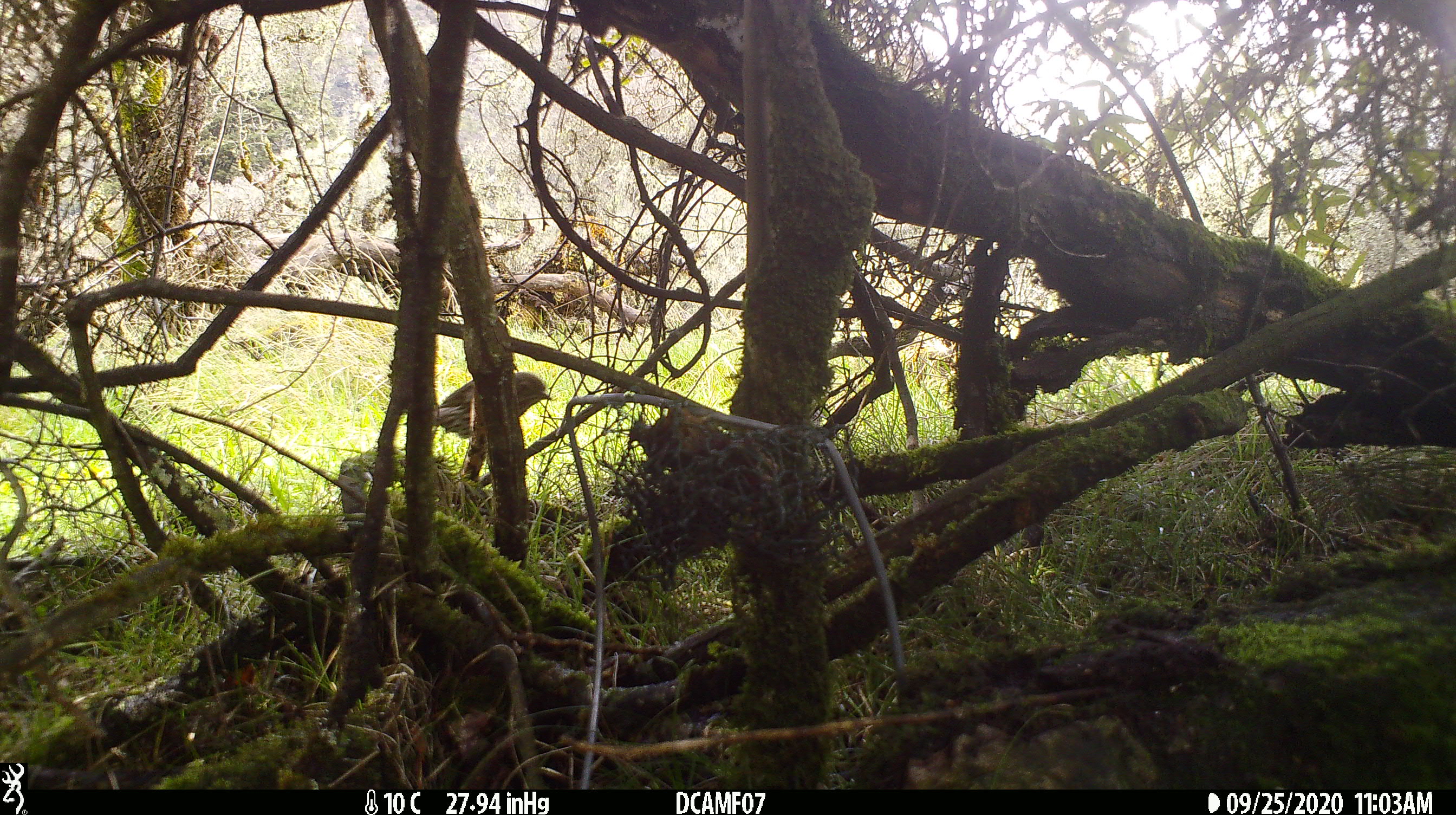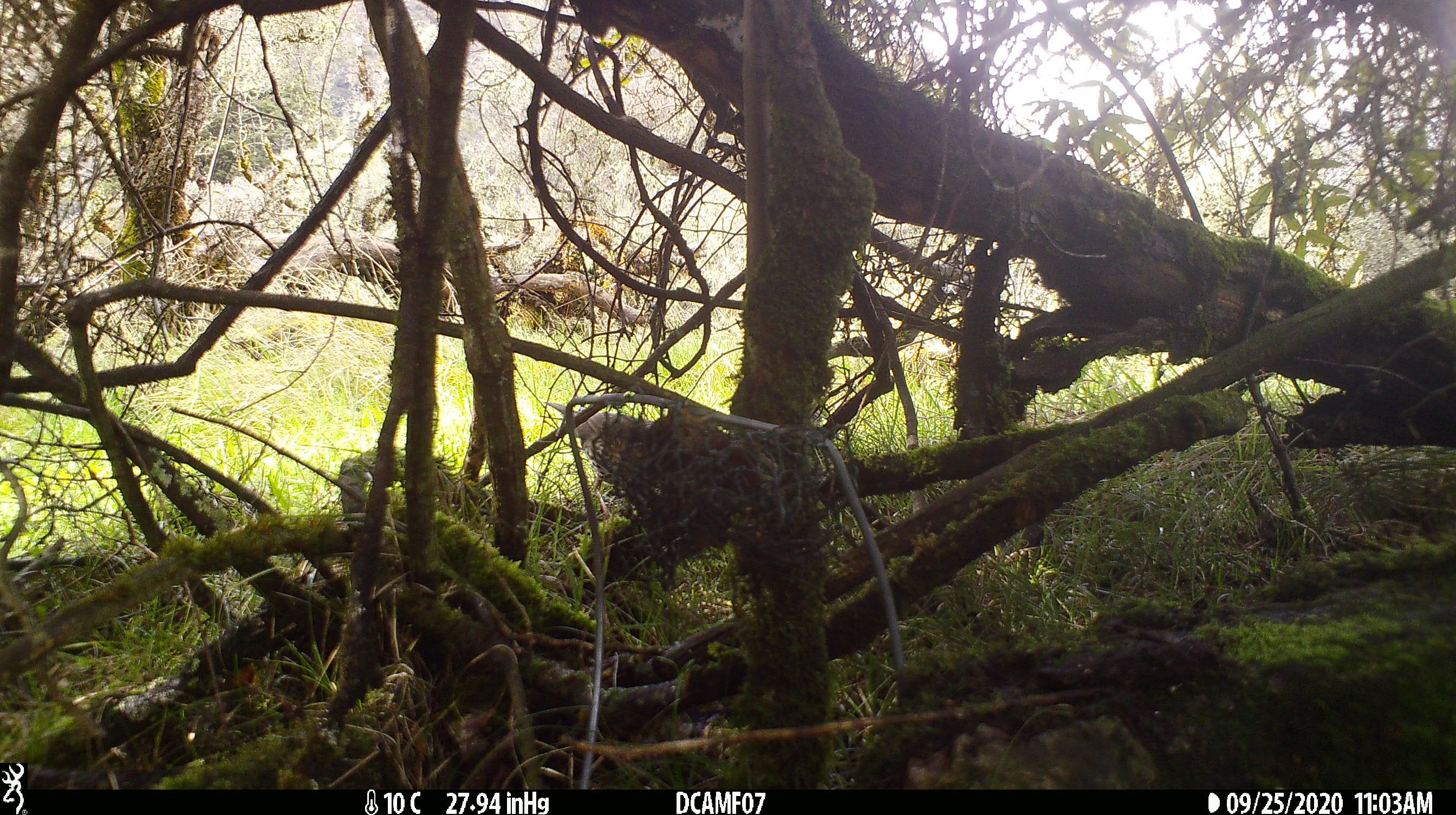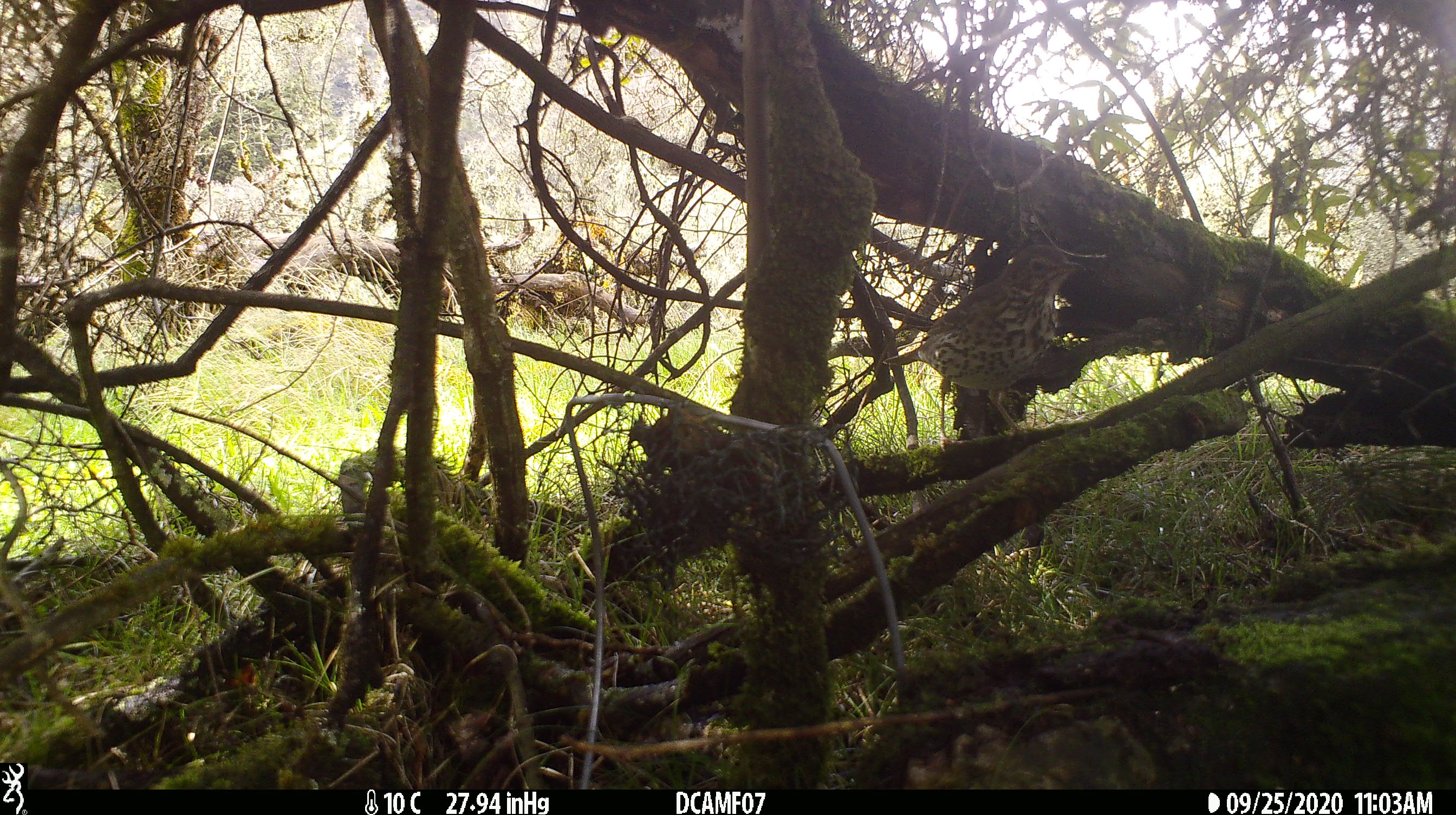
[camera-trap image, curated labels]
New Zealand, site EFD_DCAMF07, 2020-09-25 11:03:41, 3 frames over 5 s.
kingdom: Animalia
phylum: Chordata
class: Aves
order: Passeriformes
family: Turdidae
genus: Turdus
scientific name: Turdus philomelos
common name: song thrush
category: thrush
Thrush (song thrush) (Turdus philomelos).